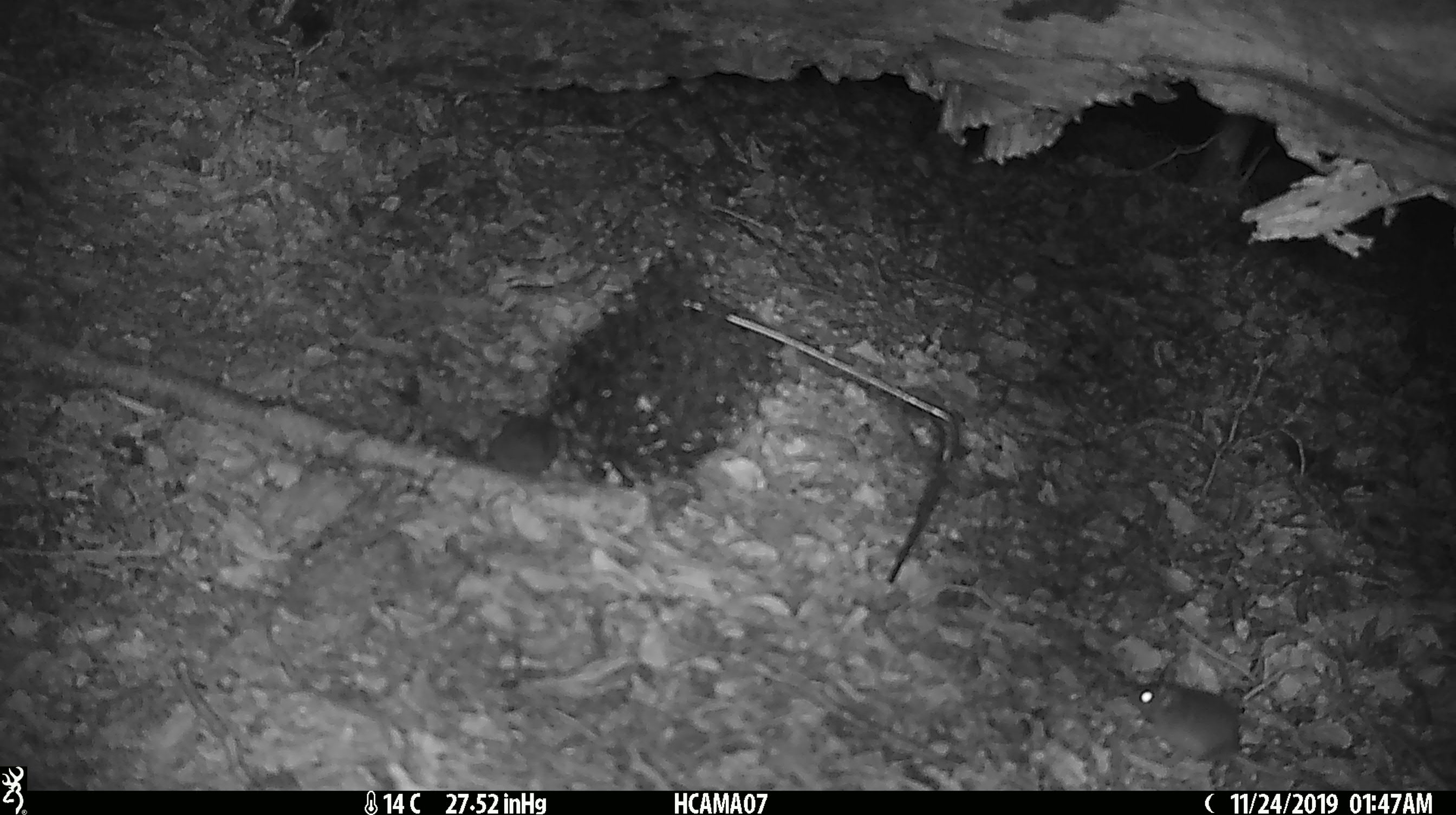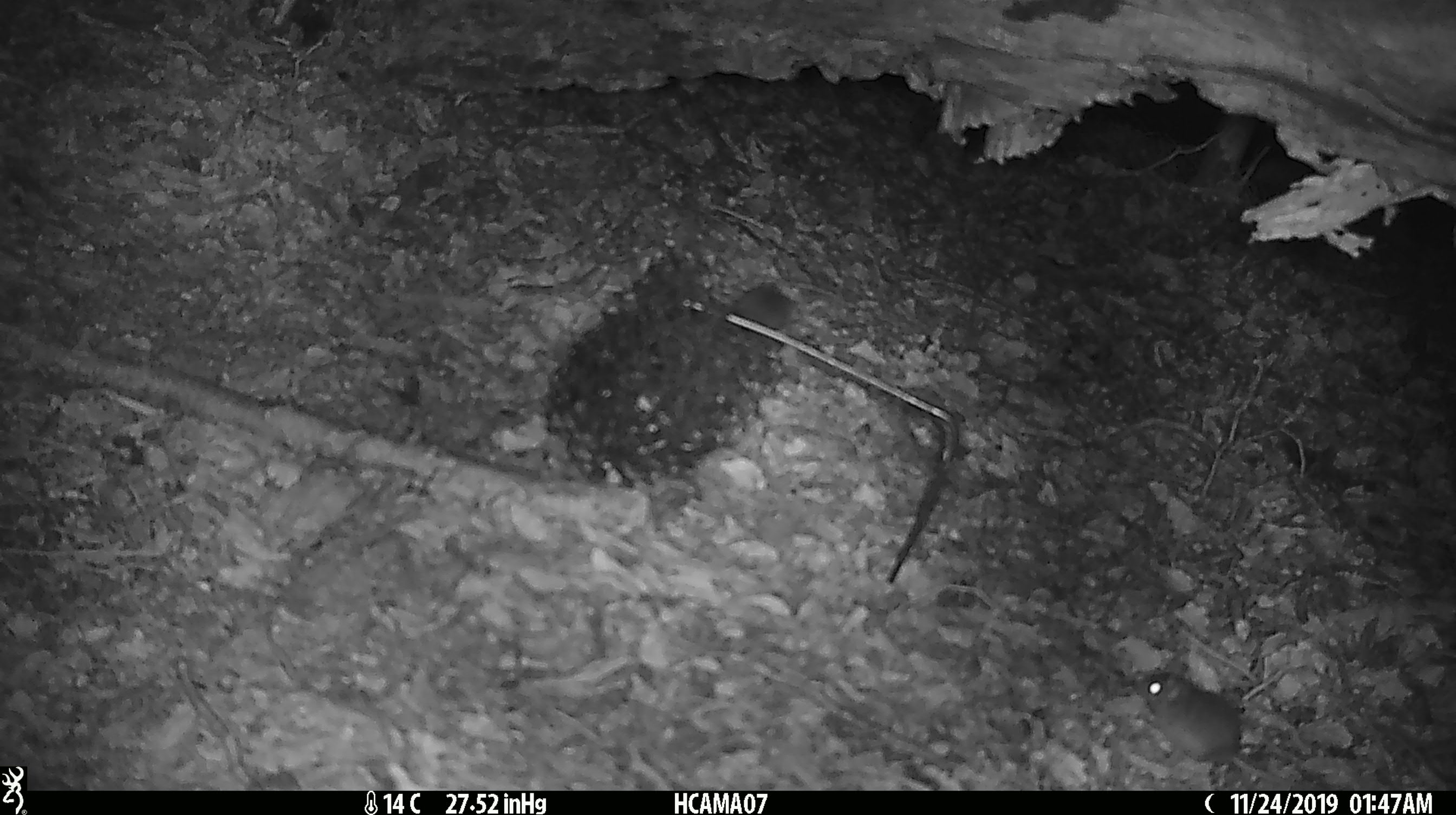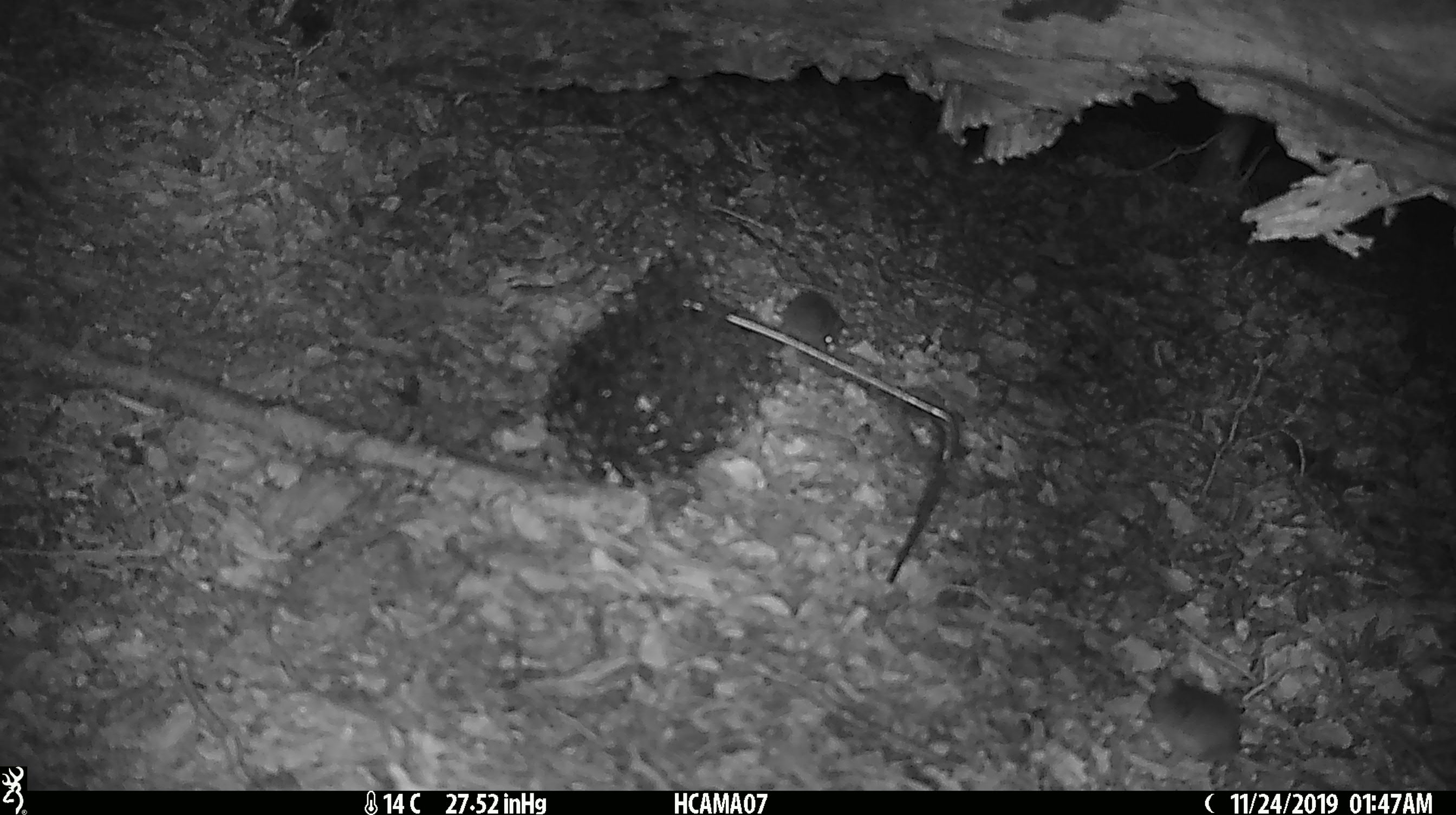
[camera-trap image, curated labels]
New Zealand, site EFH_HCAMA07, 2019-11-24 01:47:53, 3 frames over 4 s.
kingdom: Animalia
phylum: Chordata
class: Mammalia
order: Rodentia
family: Muridae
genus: Mus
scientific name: Mus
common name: mouse